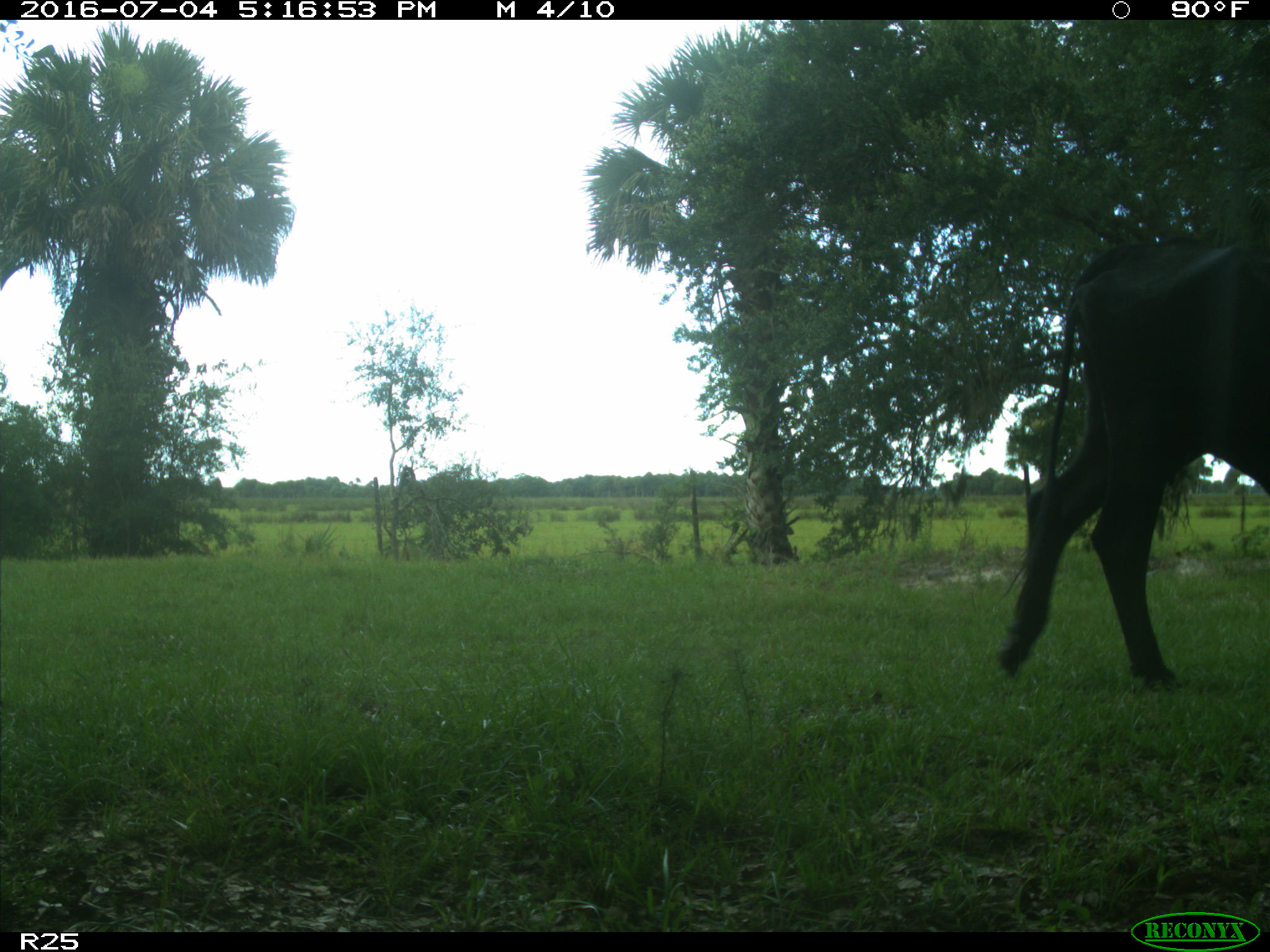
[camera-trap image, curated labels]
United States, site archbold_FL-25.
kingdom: Animalia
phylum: Chordata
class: Mammalia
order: Artiodactyla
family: Bovidae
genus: Bos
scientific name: Bos taurus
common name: domestic cow